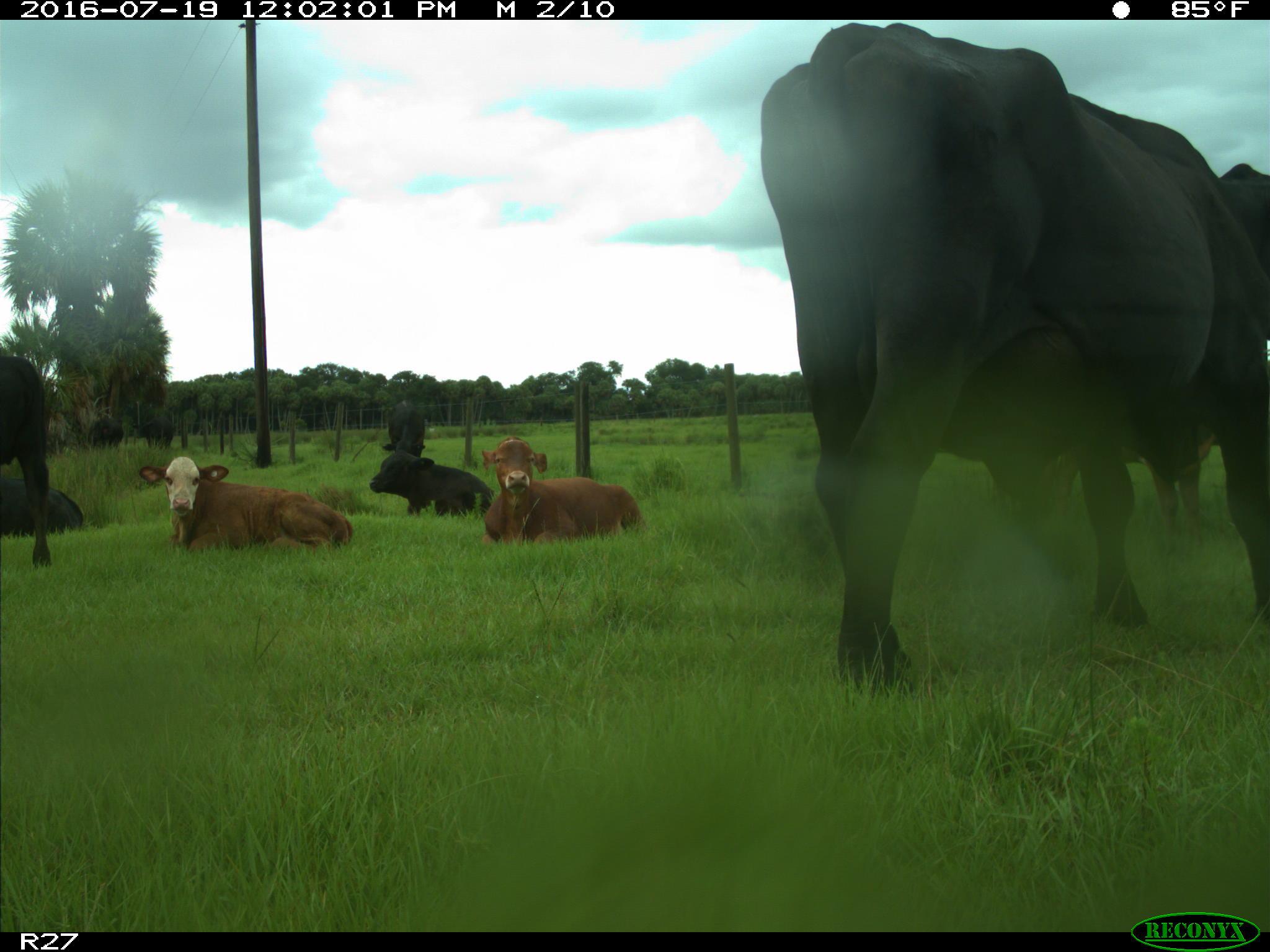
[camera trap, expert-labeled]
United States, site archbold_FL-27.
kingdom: Animalia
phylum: Chordata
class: Mammalia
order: Artiodactyla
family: Bovidae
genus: Bos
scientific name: Bos taurus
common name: domestic cow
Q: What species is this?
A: Bos taurus (domestic cow).